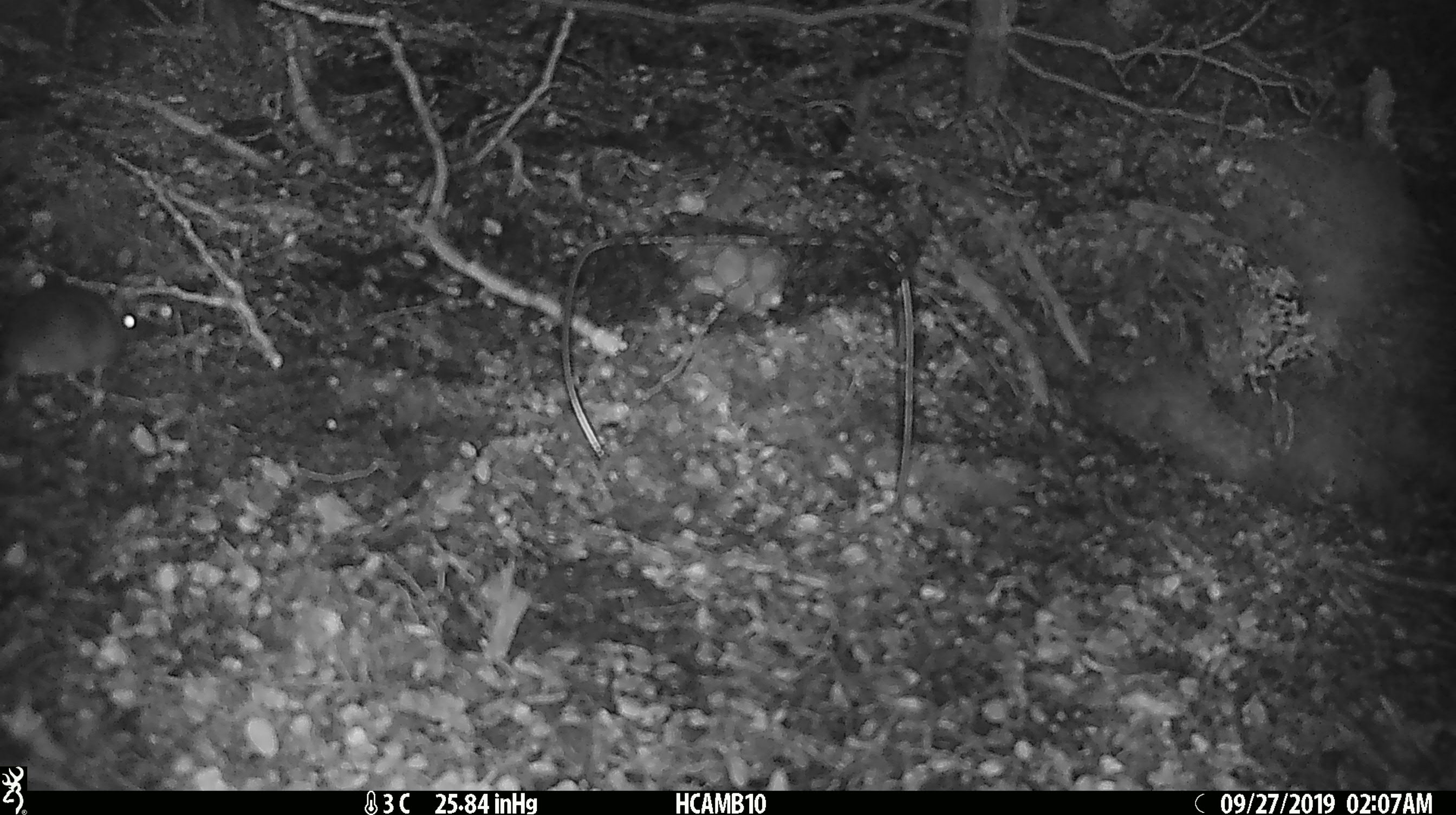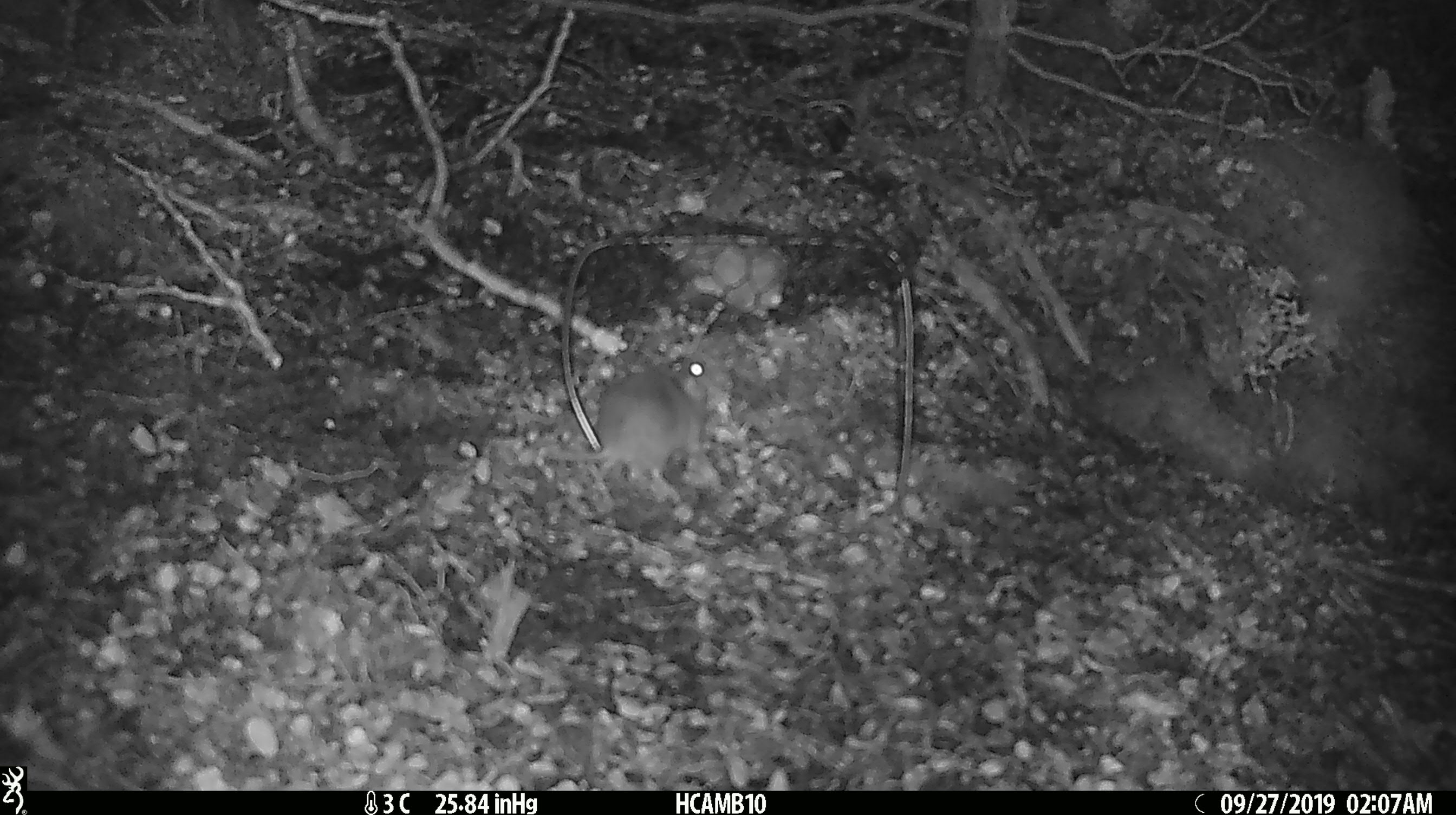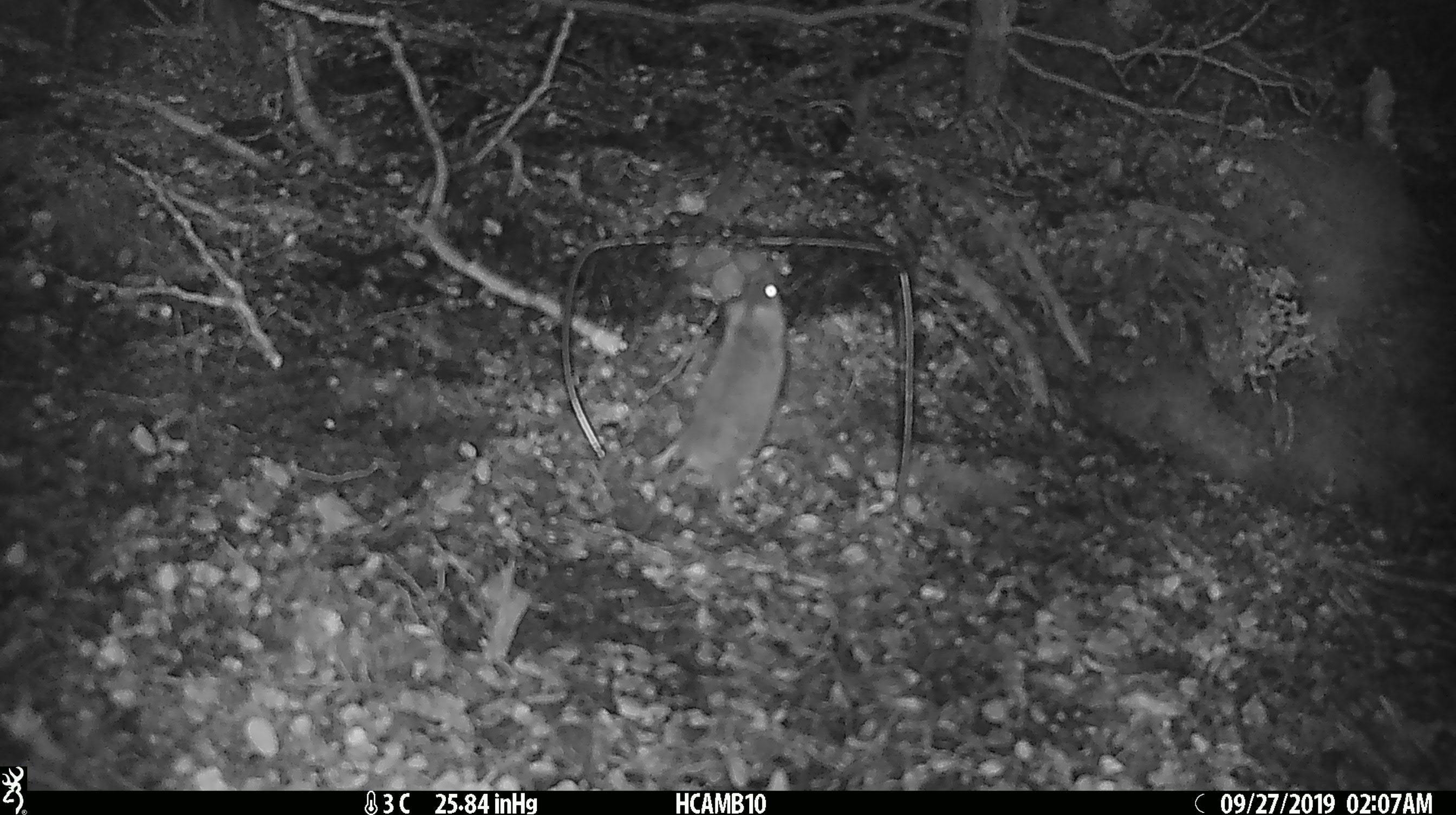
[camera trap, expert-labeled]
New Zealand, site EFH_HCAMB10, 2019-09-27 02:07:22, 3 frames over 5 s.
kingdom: Animalia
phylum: Chordata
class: Mammalia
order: Rodentia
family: Muridae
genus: Mus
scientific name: Mus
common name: mouse